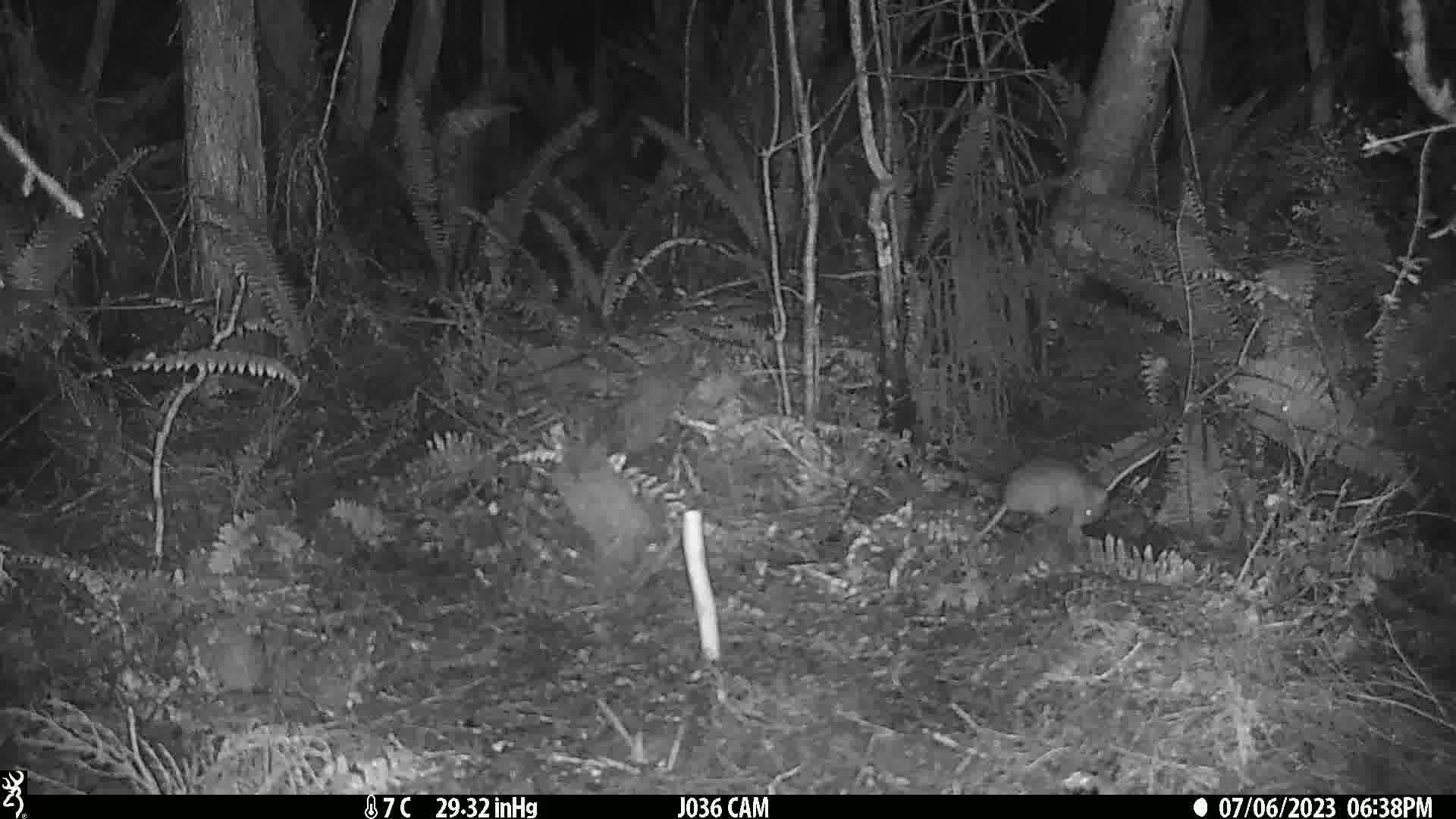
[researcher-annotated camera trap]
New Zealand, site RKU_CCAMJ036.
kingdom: Animalia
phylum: Chordata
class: Mammalia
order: Rodentia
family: Muridae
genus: Rattus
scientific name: Rattus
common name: rat